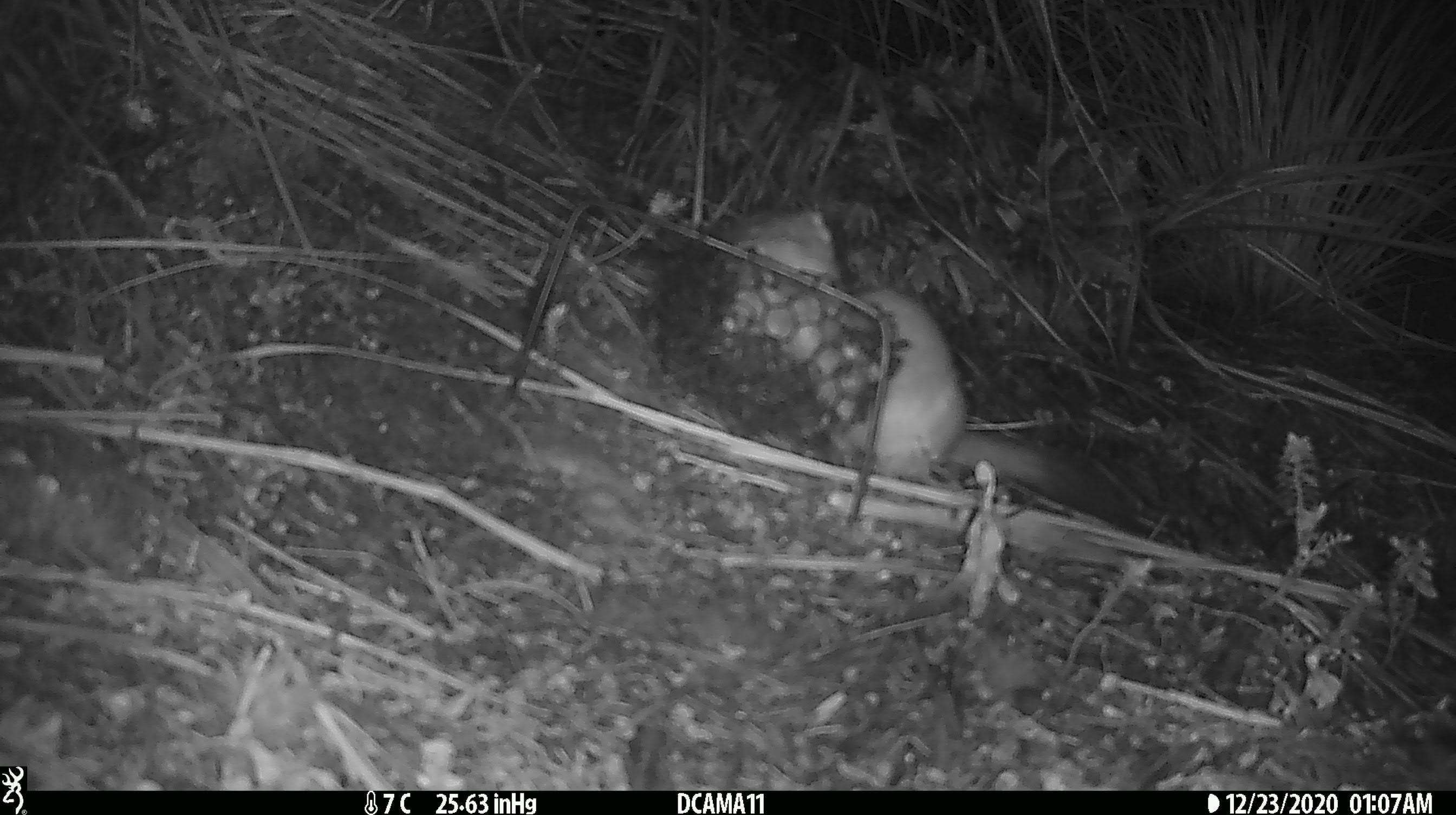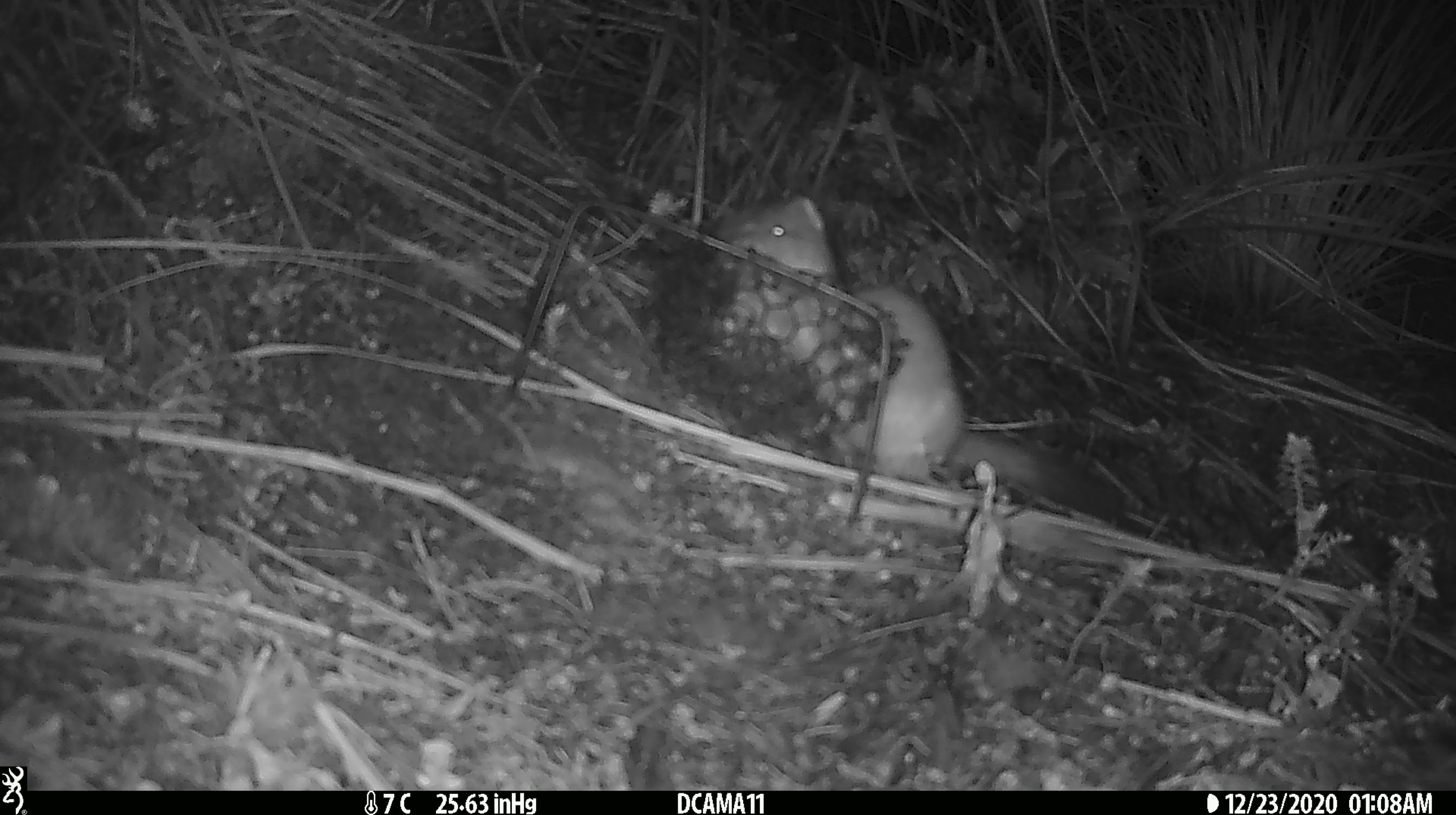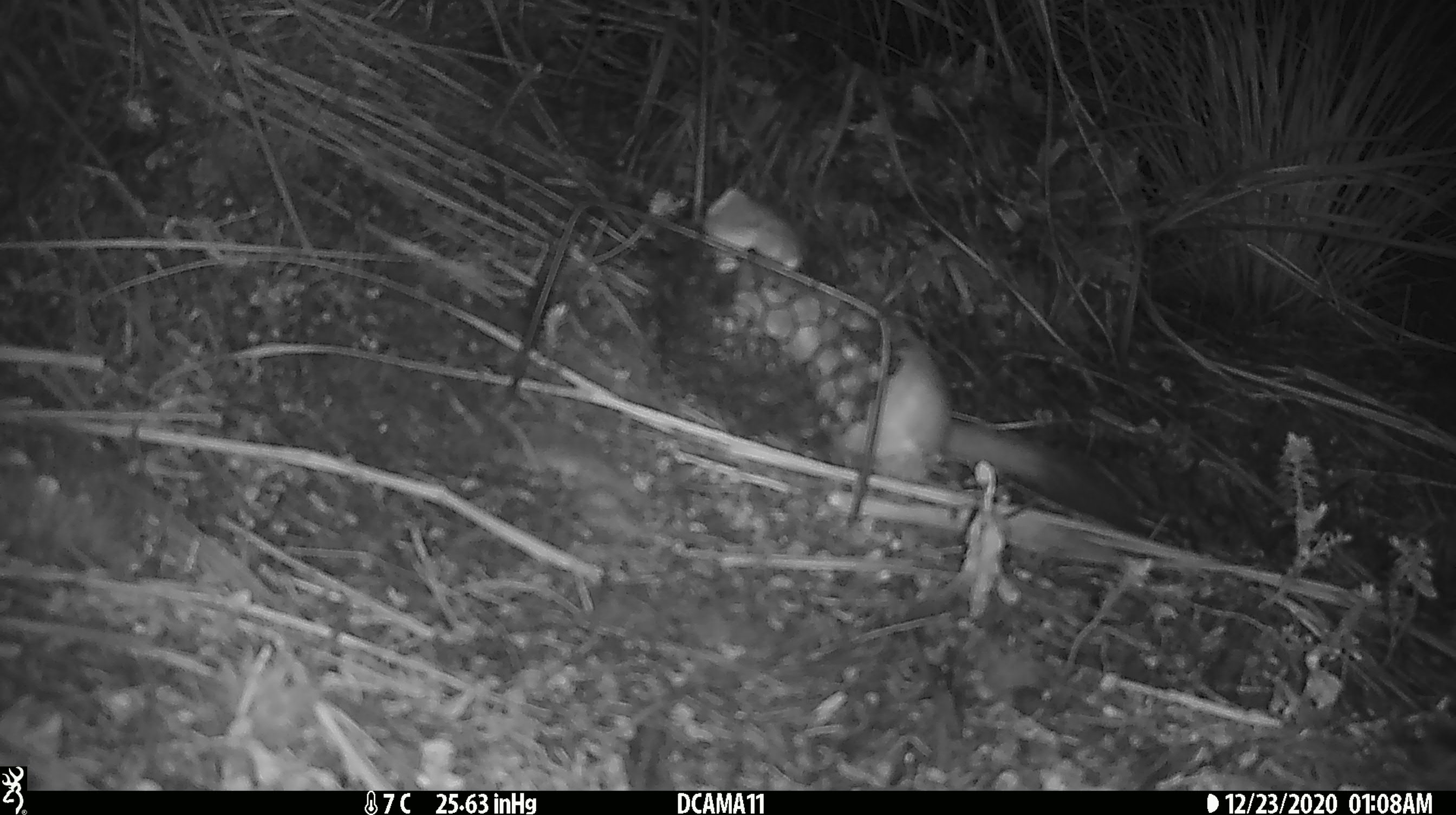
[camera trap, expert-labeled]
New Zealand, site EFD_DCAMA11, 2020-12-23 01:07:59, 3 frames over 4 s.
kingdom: Animalia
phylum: Chordata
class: Mammalia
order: Carnivora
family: Mustelidae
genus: Mustela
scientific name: Mustela erminea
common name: stoat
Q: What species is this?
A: Stoat (Mustela erminea).